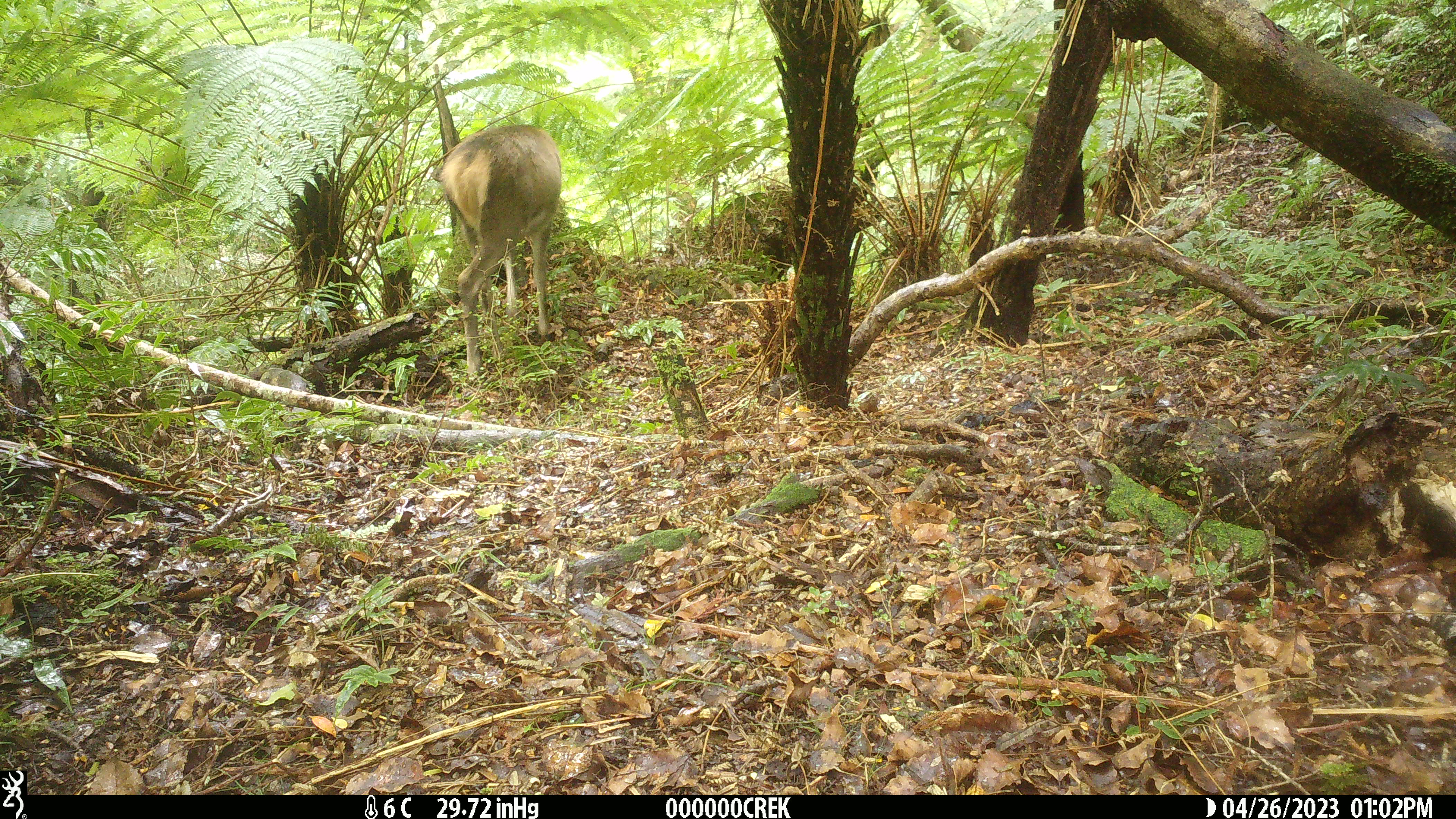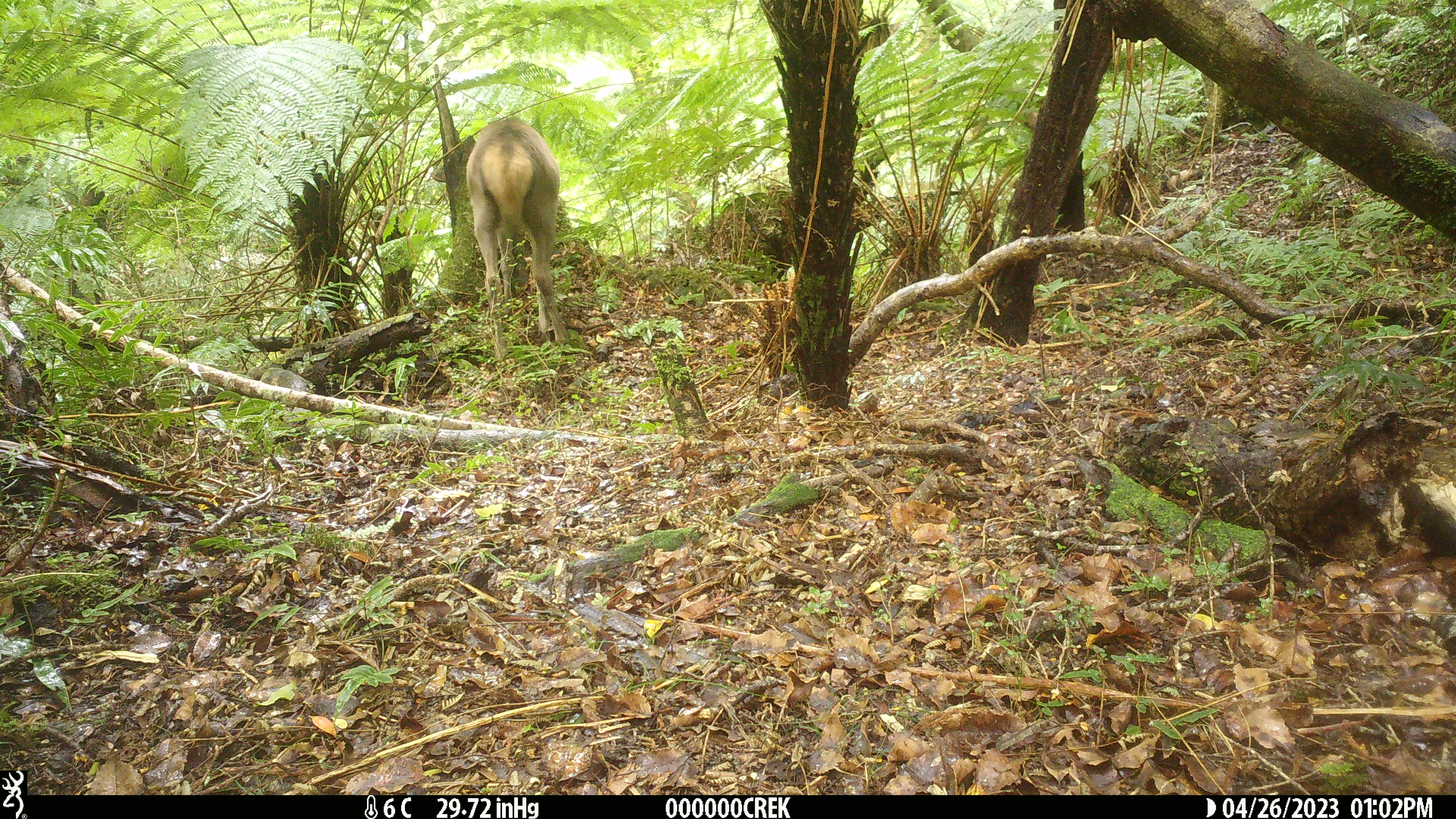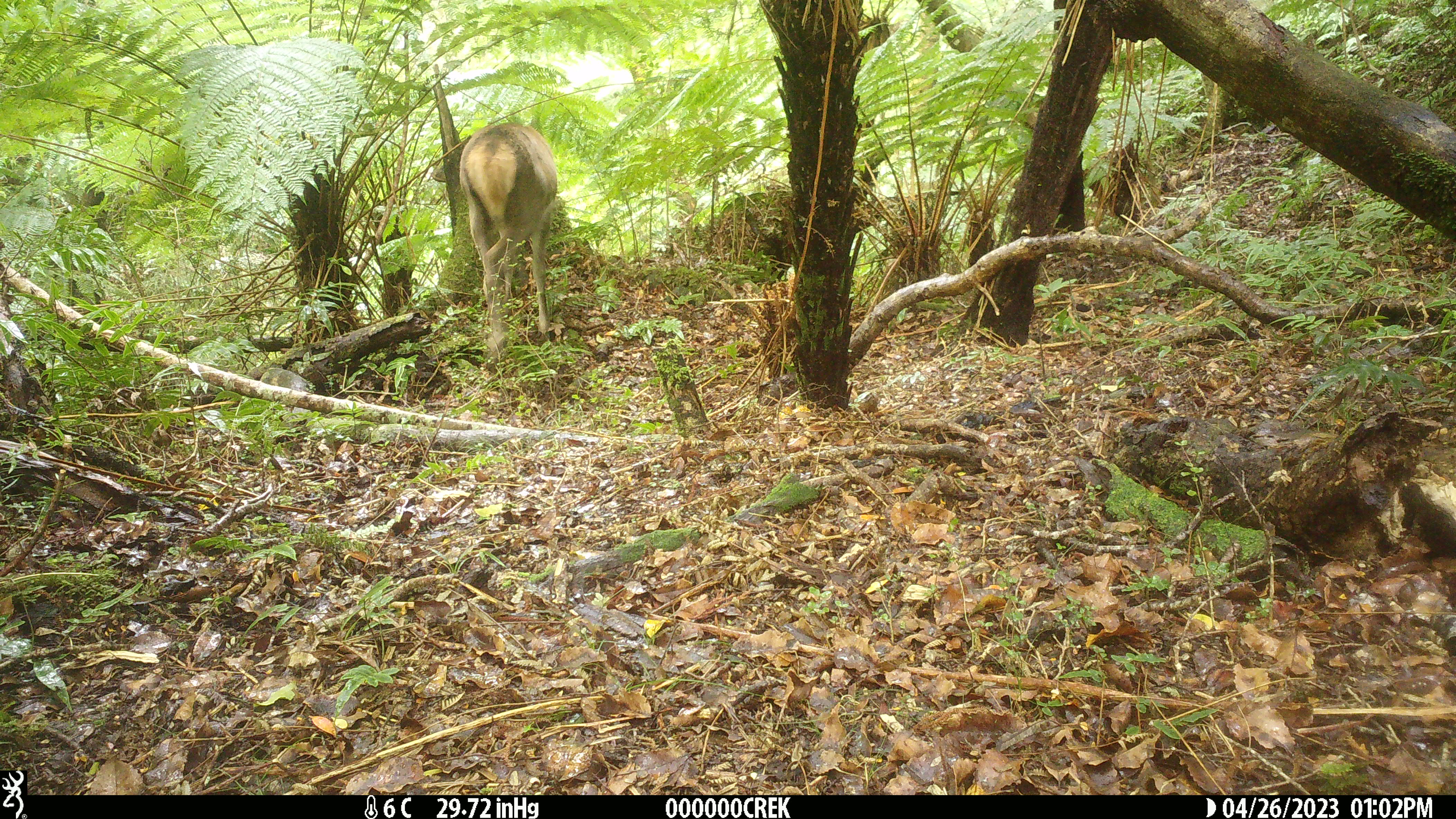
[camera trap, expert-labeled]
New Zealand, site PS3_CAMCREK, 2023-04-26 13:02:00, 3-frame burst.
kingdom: Animalia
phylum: Chordata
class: Mammalia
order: Artiodactyla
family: Cervidae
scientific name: Cervidae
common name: deer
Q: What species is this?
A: Deer (Cervidae).